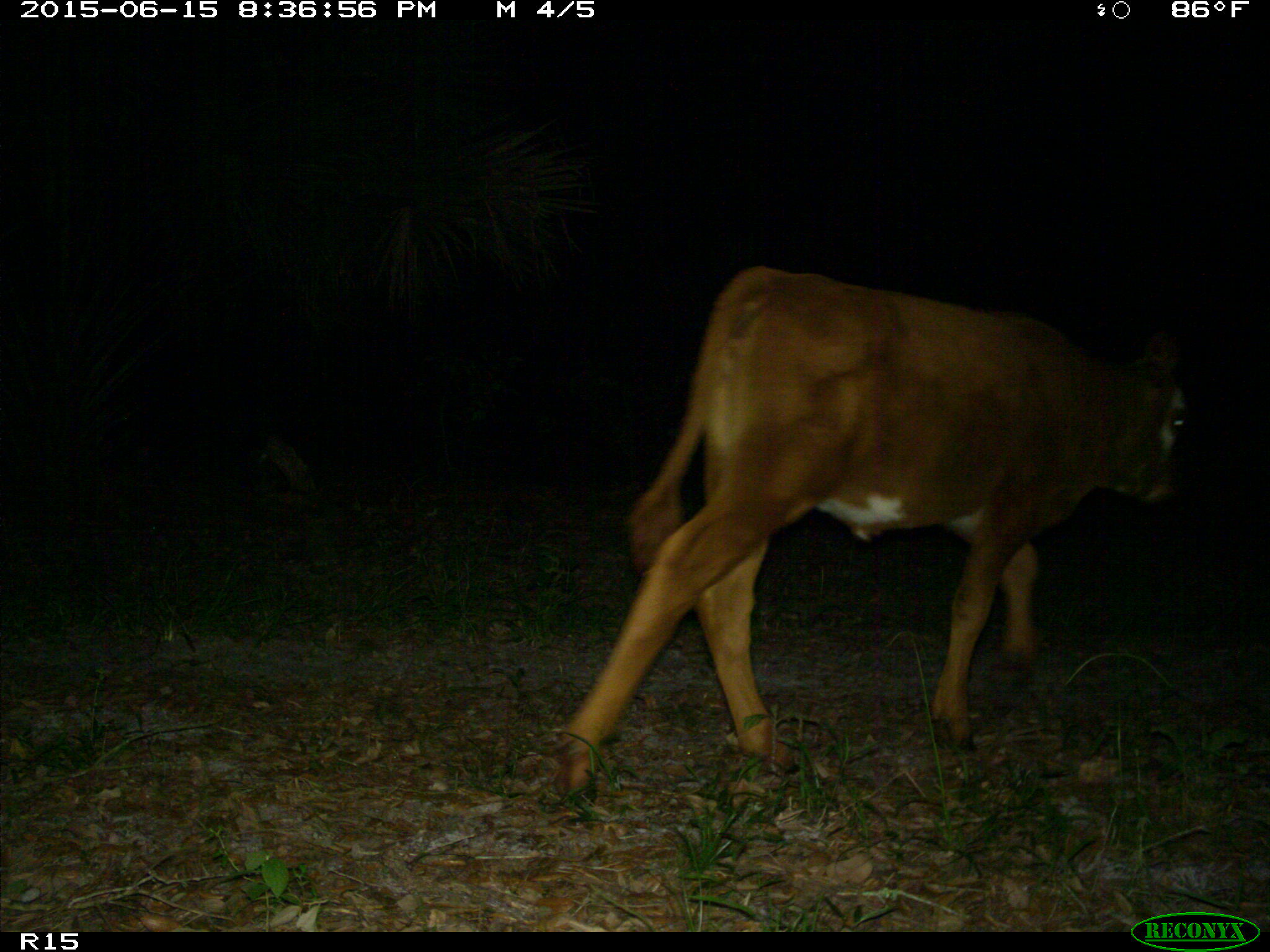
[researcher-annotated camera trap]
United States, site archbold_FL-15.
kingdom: Animalia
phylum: Chordata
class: Mammalia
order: Artiodactyla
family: Bovidae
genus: Bos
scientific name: Bos taurus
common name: domestic cow